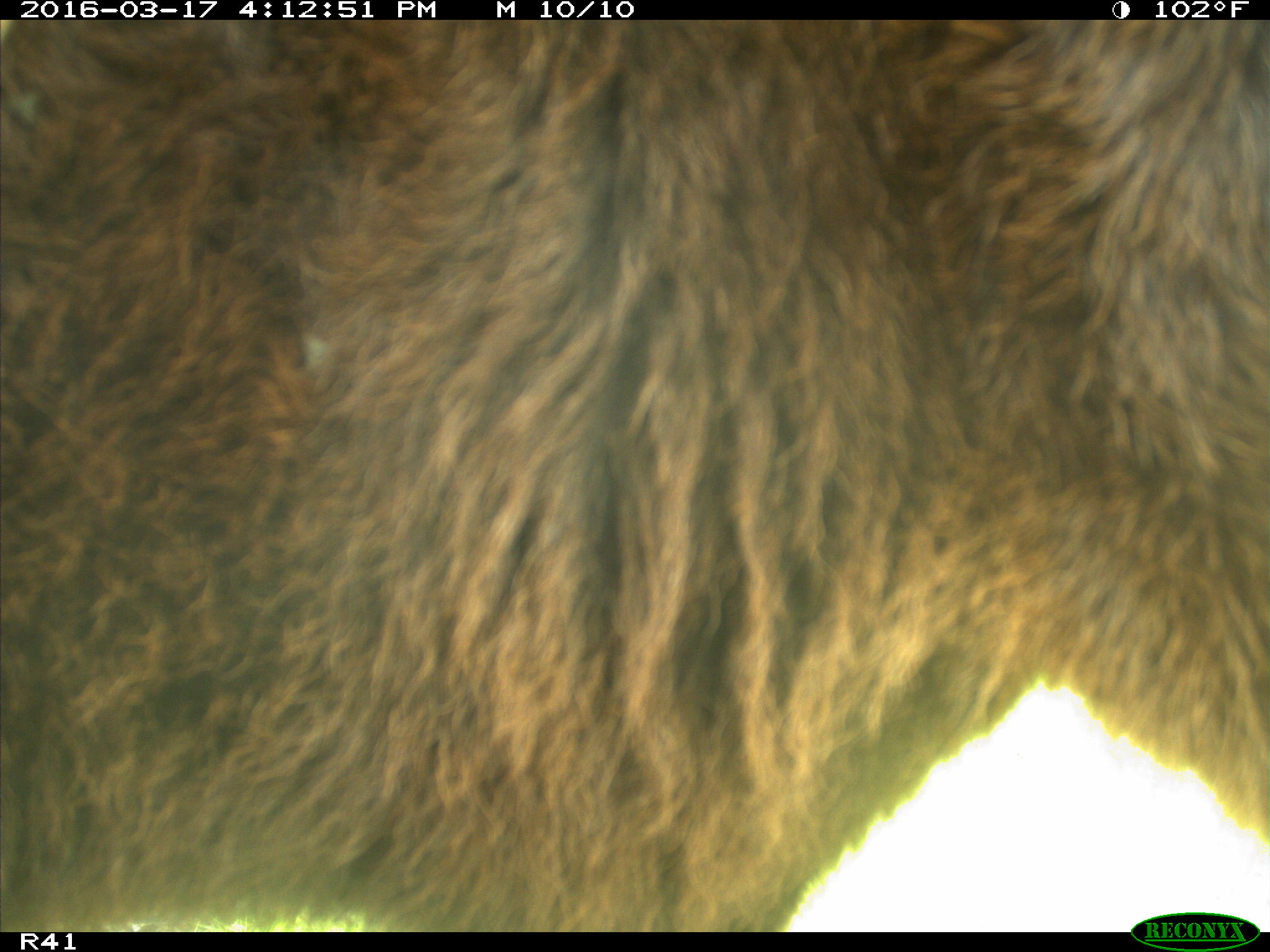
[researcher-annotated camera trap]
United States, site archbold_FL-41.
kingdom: Animalia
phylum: Chordata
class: Mammalia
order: Artiodactyla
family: Bovidae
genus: Bos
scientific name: Bos taurus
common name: domestic cow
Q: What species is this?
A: Bos taurus (domestic cow).